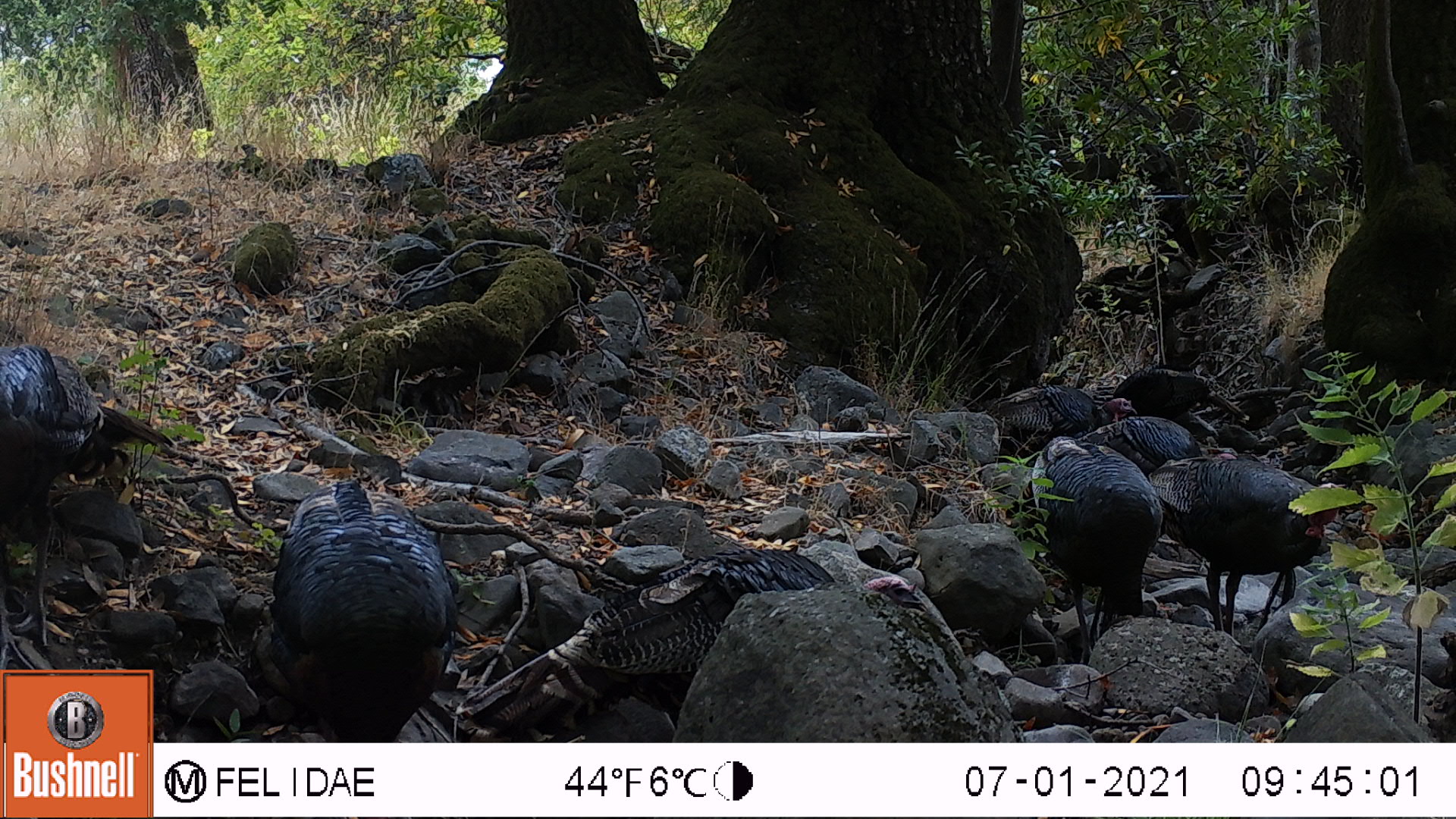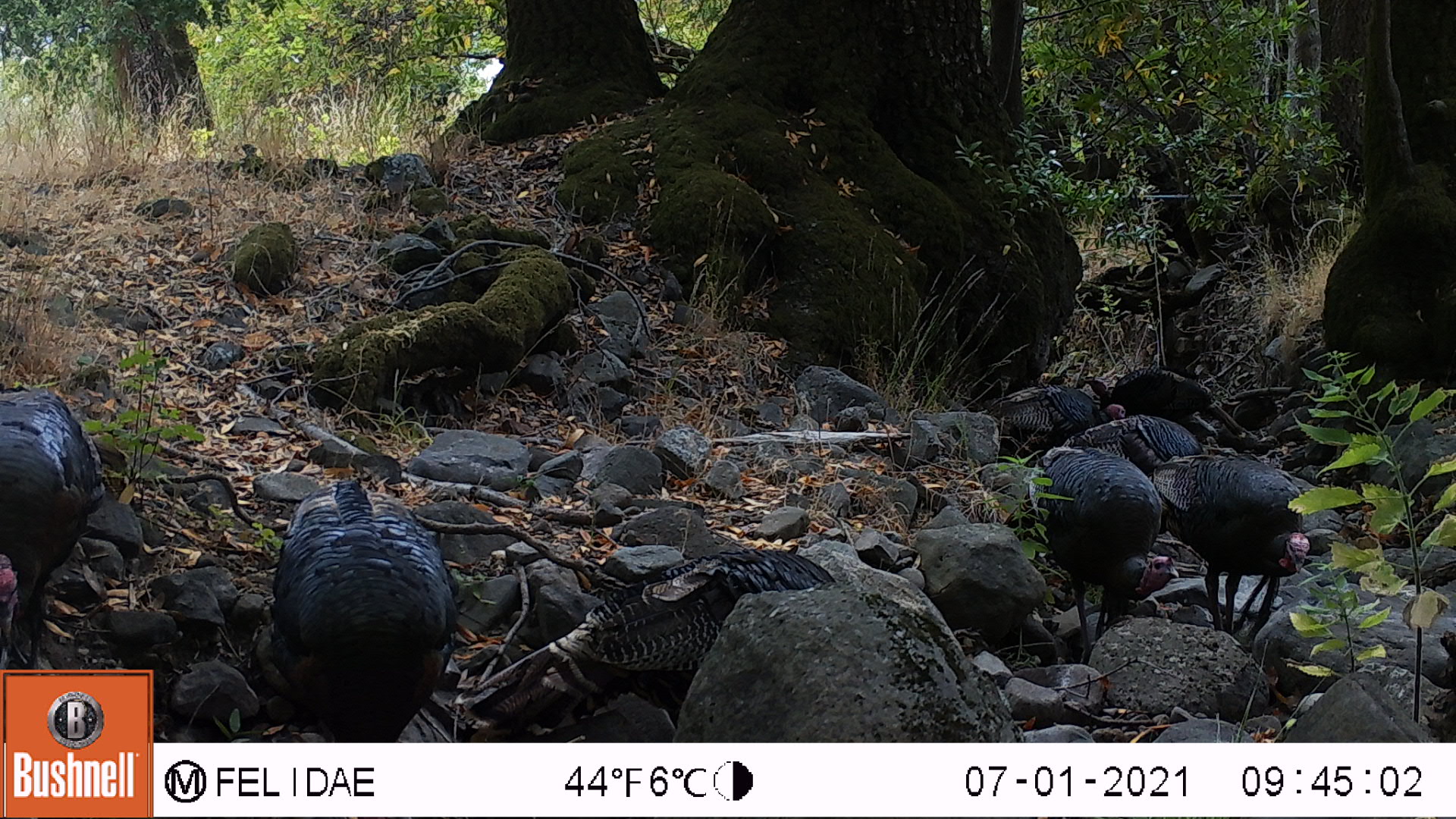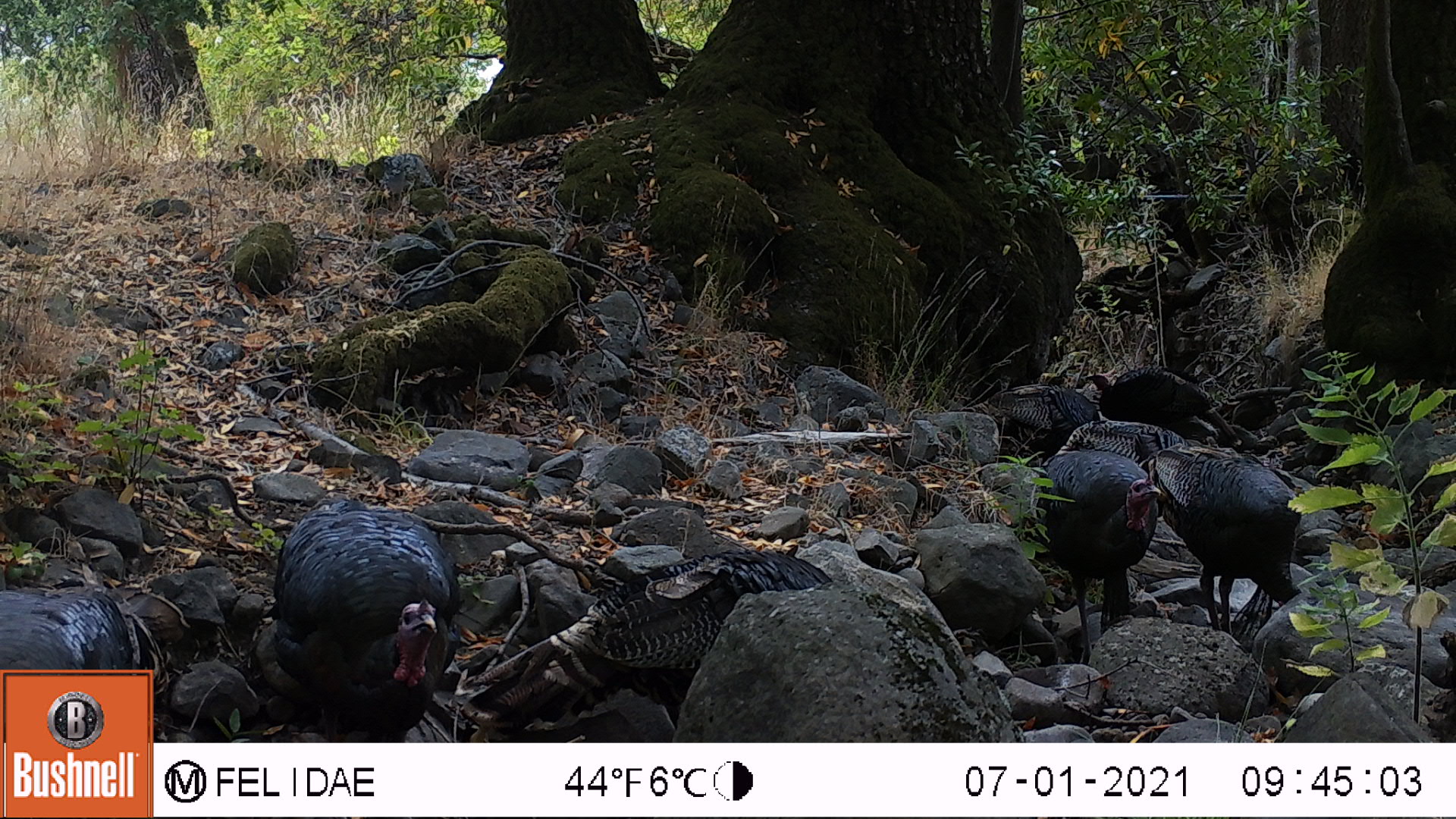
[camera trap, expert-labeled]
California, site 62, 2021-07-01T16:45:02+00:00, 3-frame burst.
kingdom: Animalia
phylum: Chordata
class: Aves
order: Galliformes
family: Phasianidae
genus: Meleagris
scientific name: Meleagris gallopavo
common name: turkey